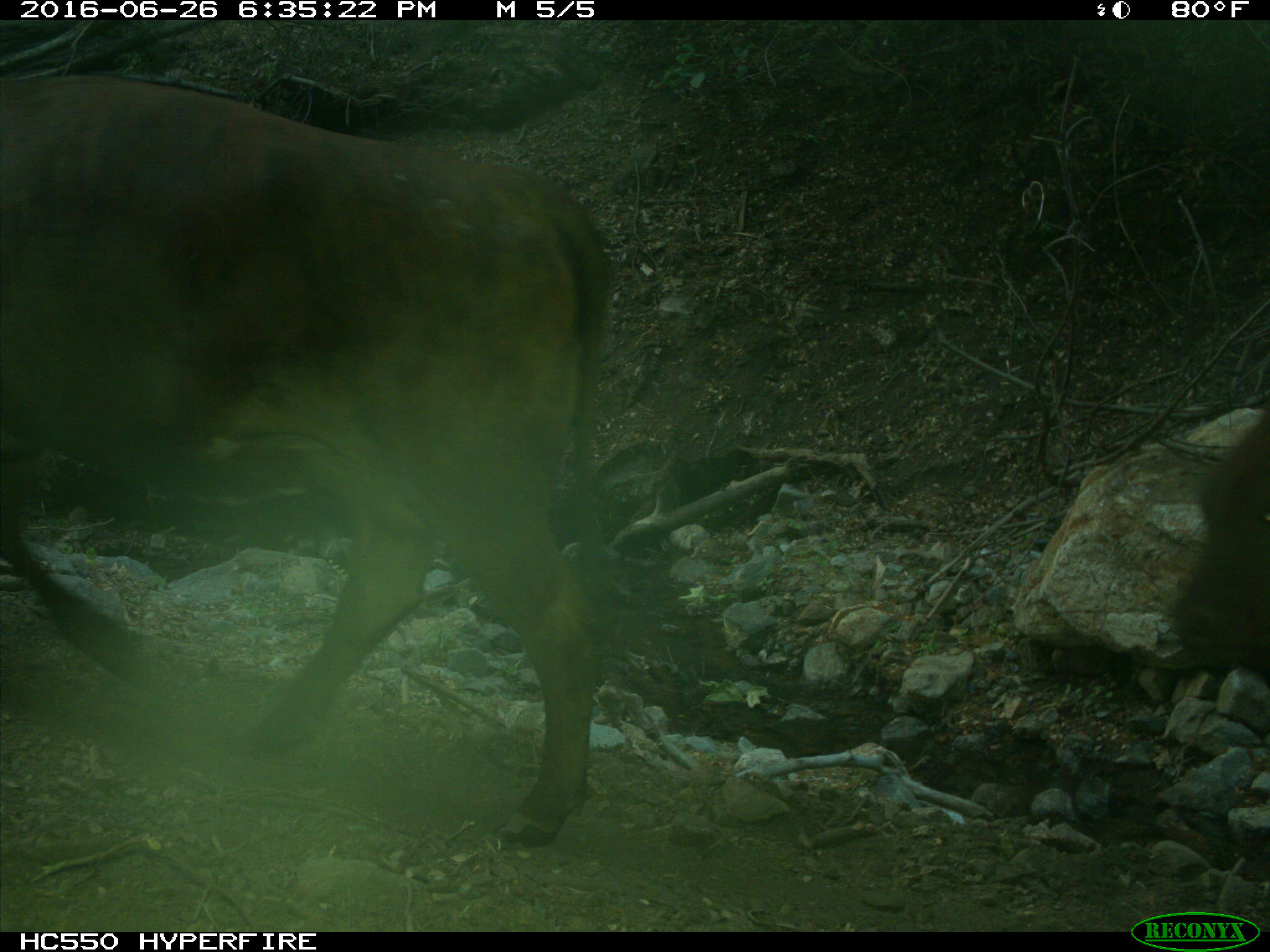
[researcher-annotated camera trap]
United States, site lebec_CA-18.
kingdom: Animalia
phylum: Chordata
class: Mammalia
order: Artiodactyla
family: Bovidae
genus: Bos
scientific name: Bos taurus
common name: domestic cow